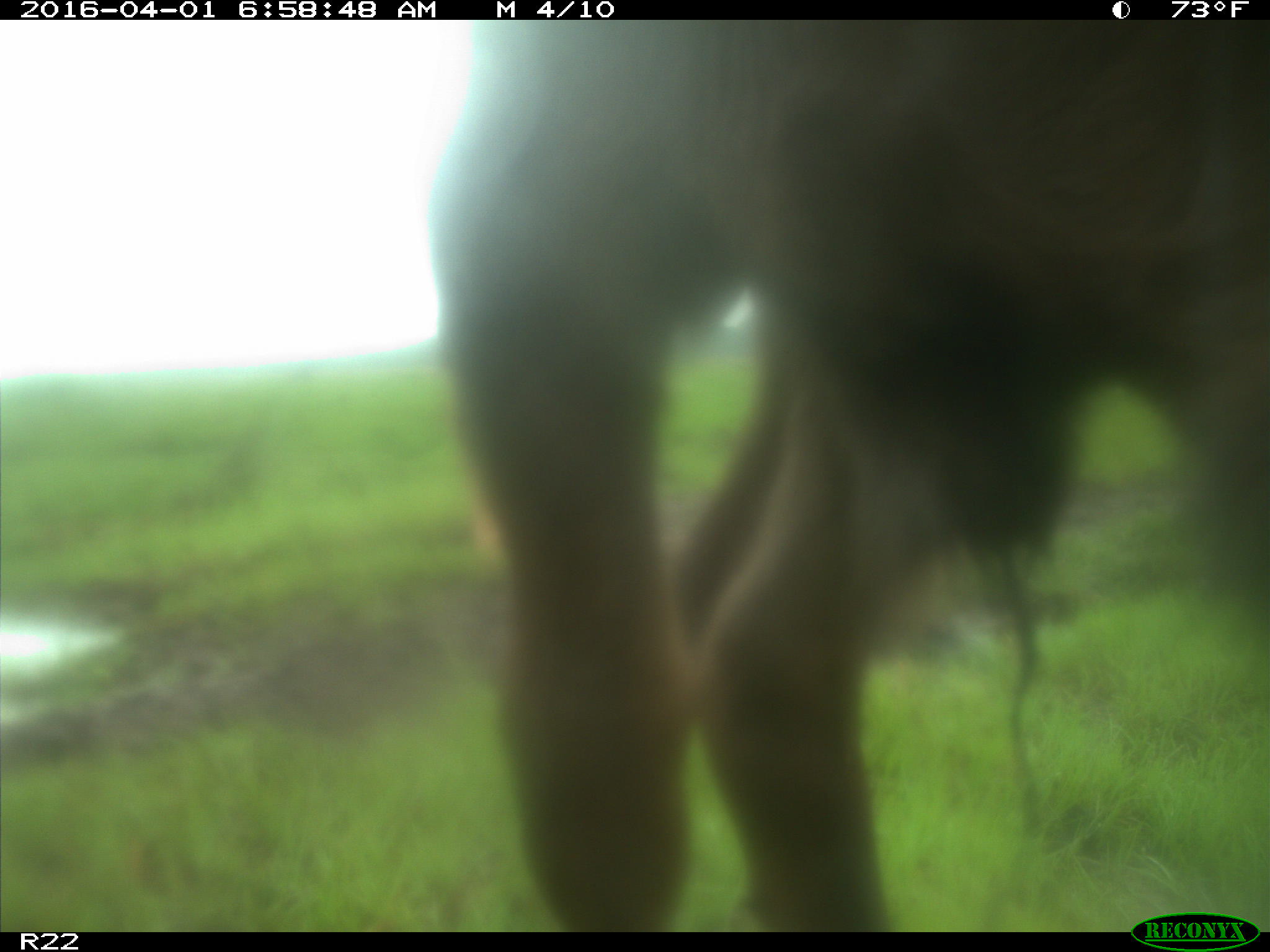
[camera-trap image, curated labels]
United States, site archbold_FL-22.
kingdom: Animalia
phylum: Chordata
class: Mammalia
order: Artiodactyla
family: Bovidae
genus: Bos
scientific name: Bos taurus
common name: domestic cow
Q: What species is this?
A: Bos taurus (domestic cow).